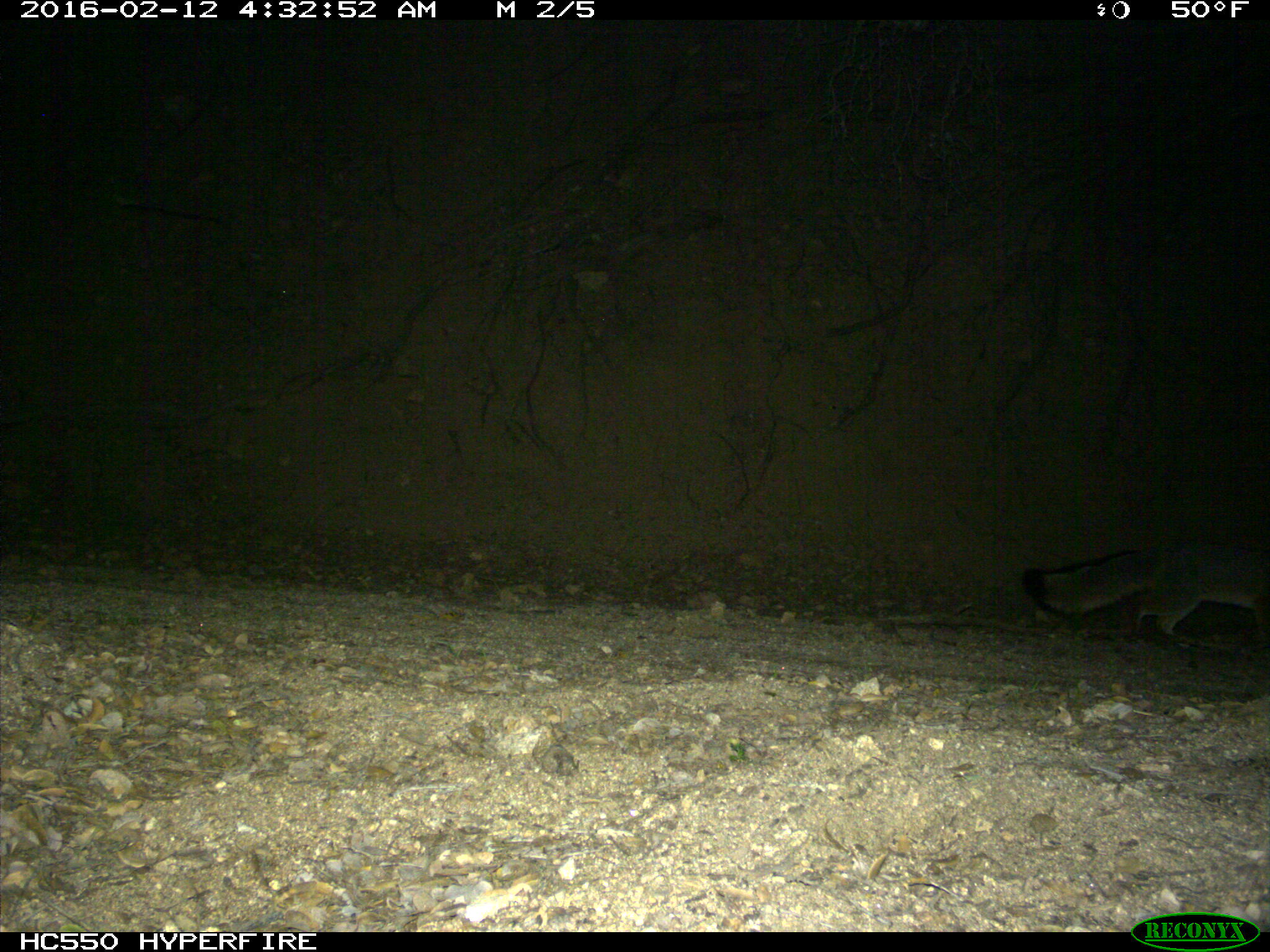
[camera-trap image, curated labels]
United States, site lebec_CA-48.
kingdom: Animalia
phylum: Chordata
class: Mammalia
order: Carnivora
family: Canidae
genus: Urocyon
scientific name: Urocyon cinereoargenteus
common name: gray fox